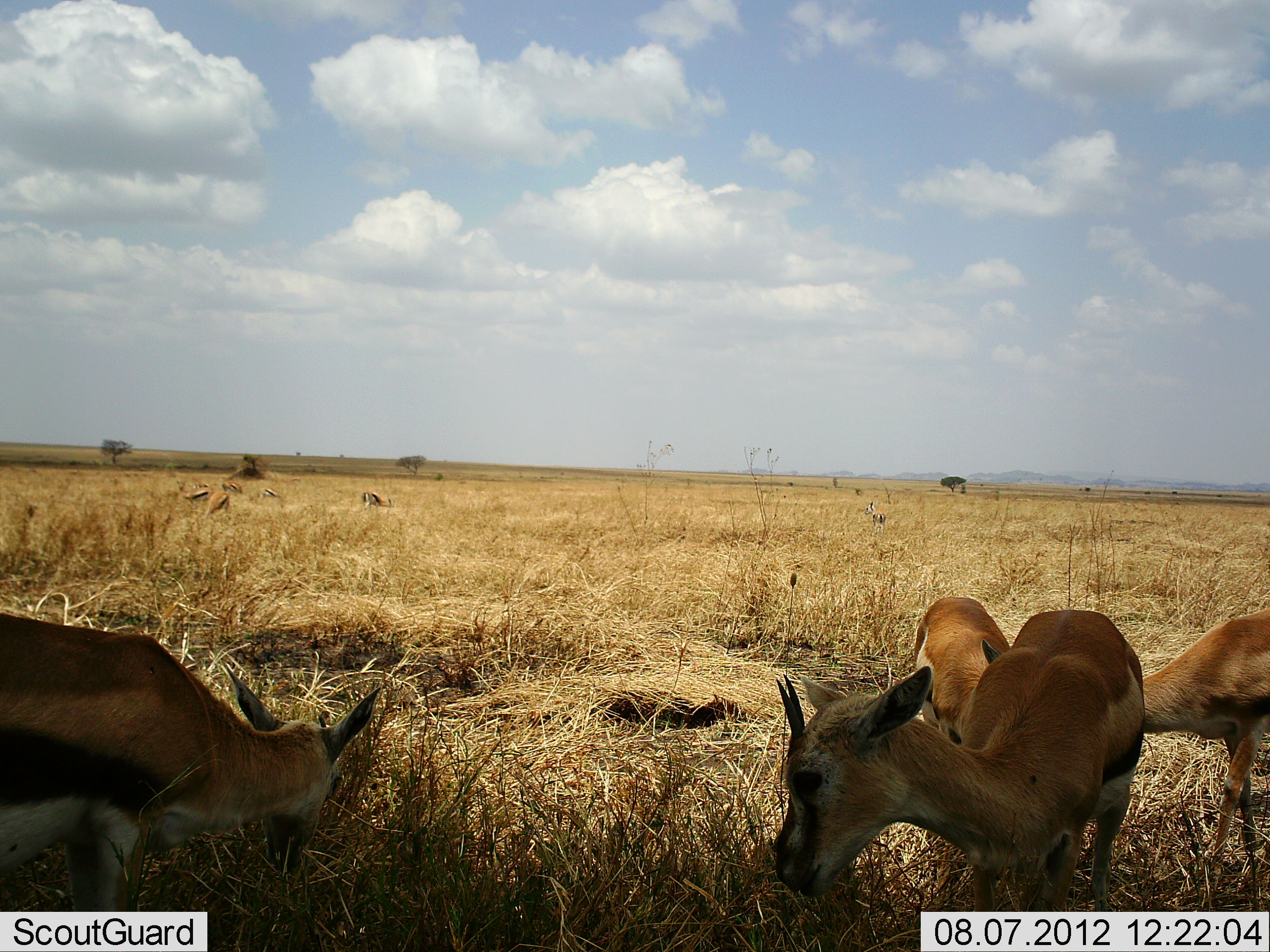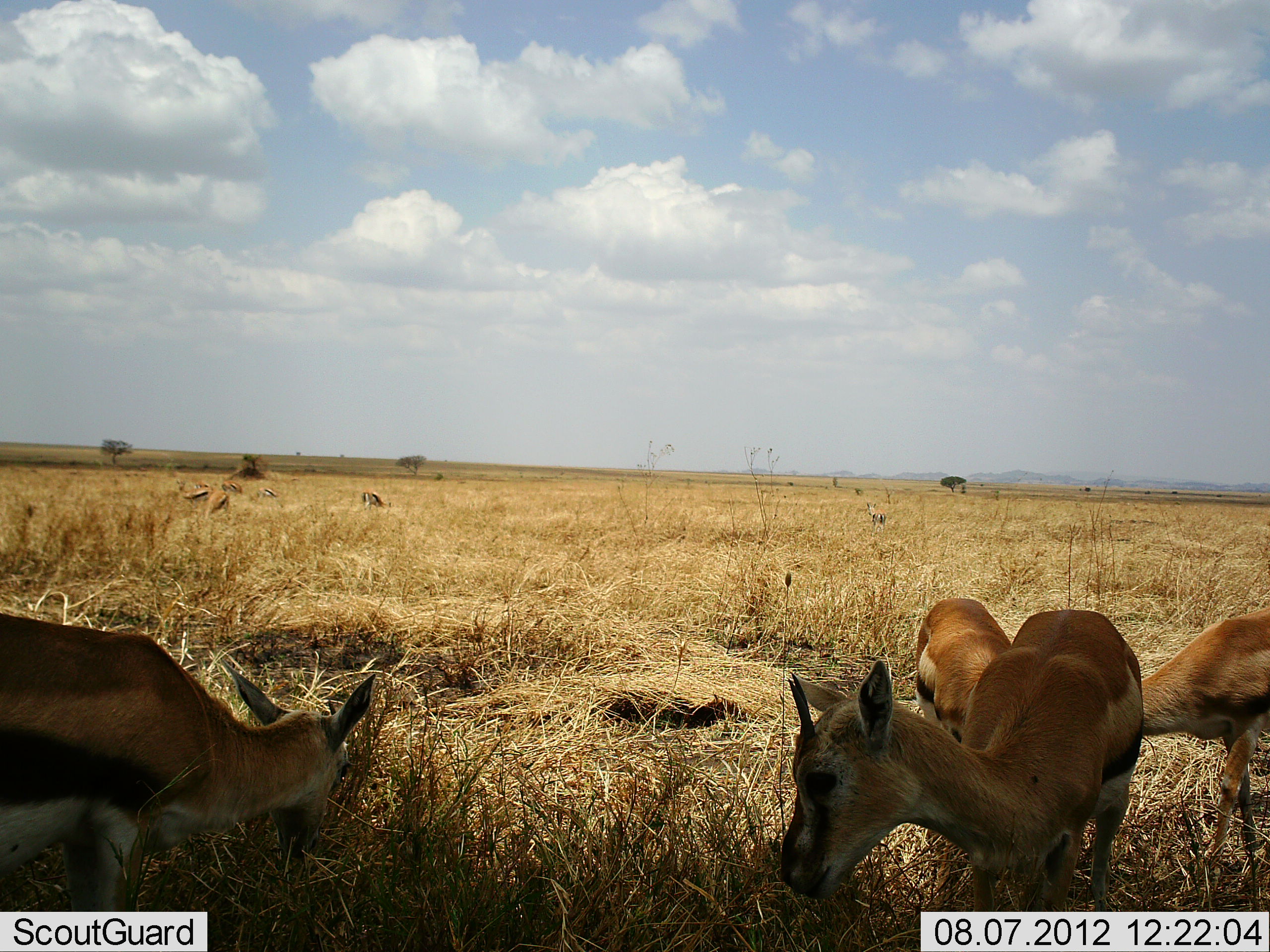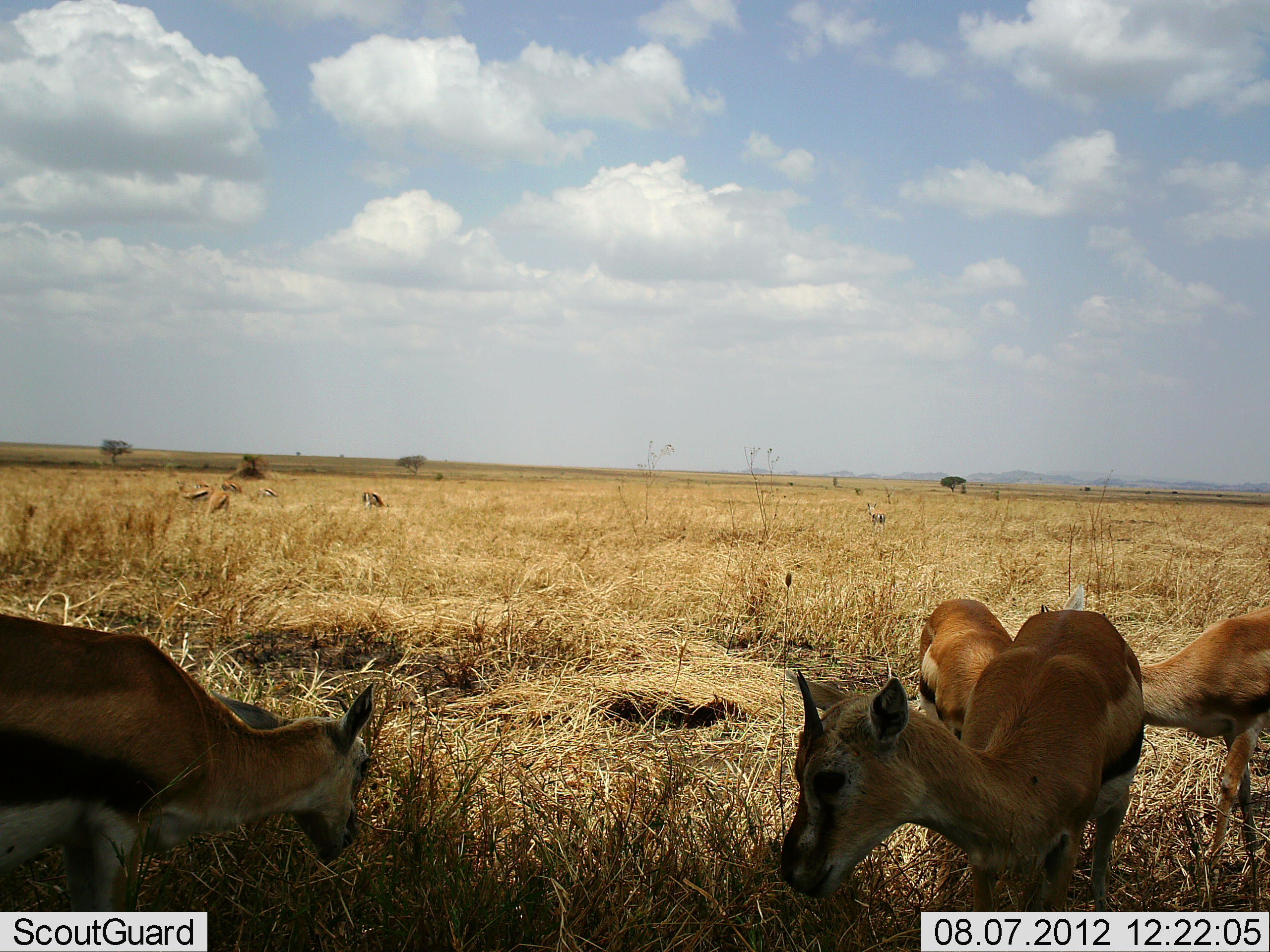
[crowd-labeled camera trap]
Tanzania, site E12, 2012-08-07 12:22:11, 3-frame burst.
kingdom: Animalia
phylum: Chordata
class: Mammalia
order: Artiodactyla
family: Bovidae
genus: Eudorcas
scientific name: Eudorcas thomsonii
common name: thomson's gazelle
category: gazellethomsons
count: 9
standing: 40%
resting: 0%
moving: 0%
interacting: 0%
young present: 30%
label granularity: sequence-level